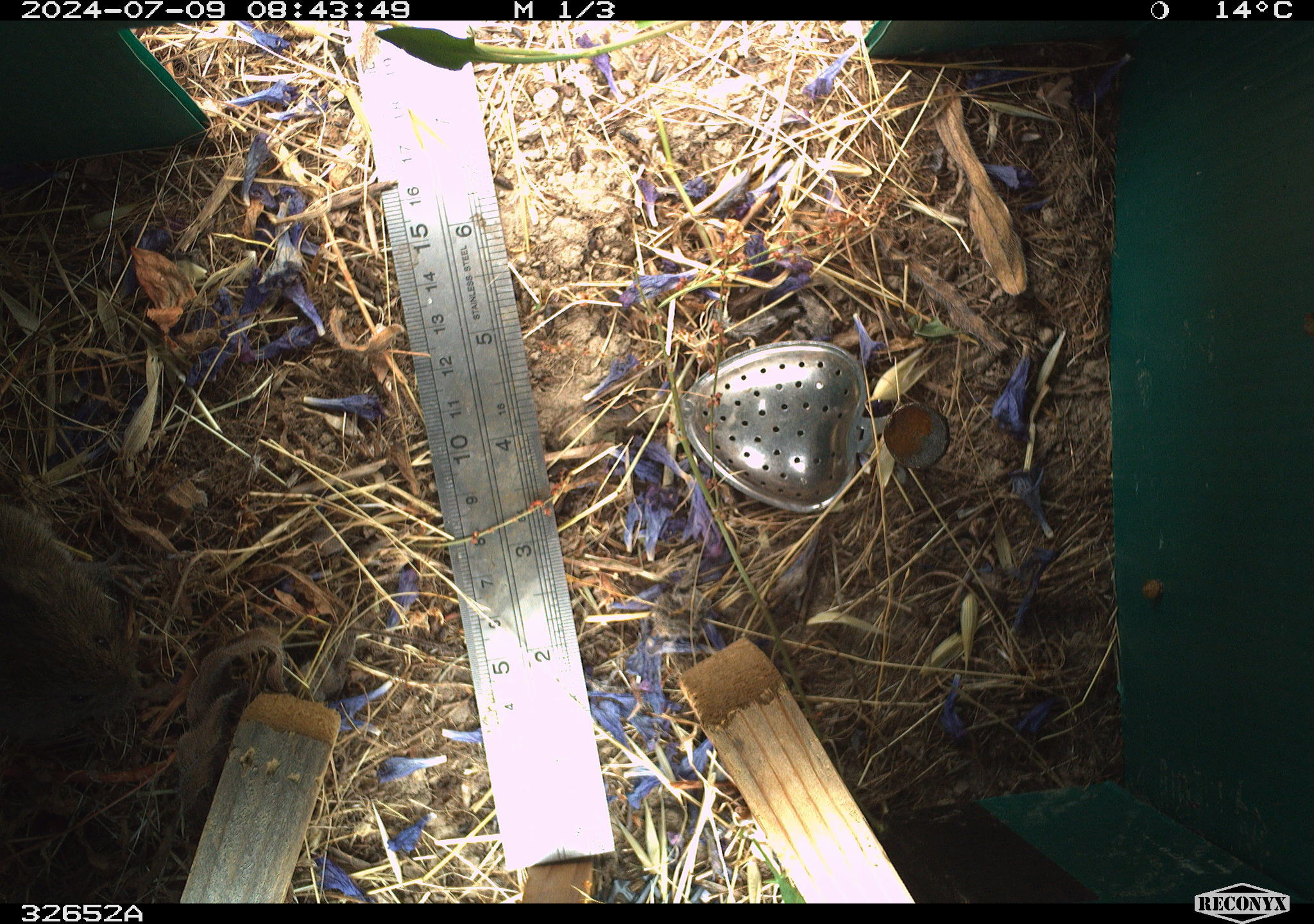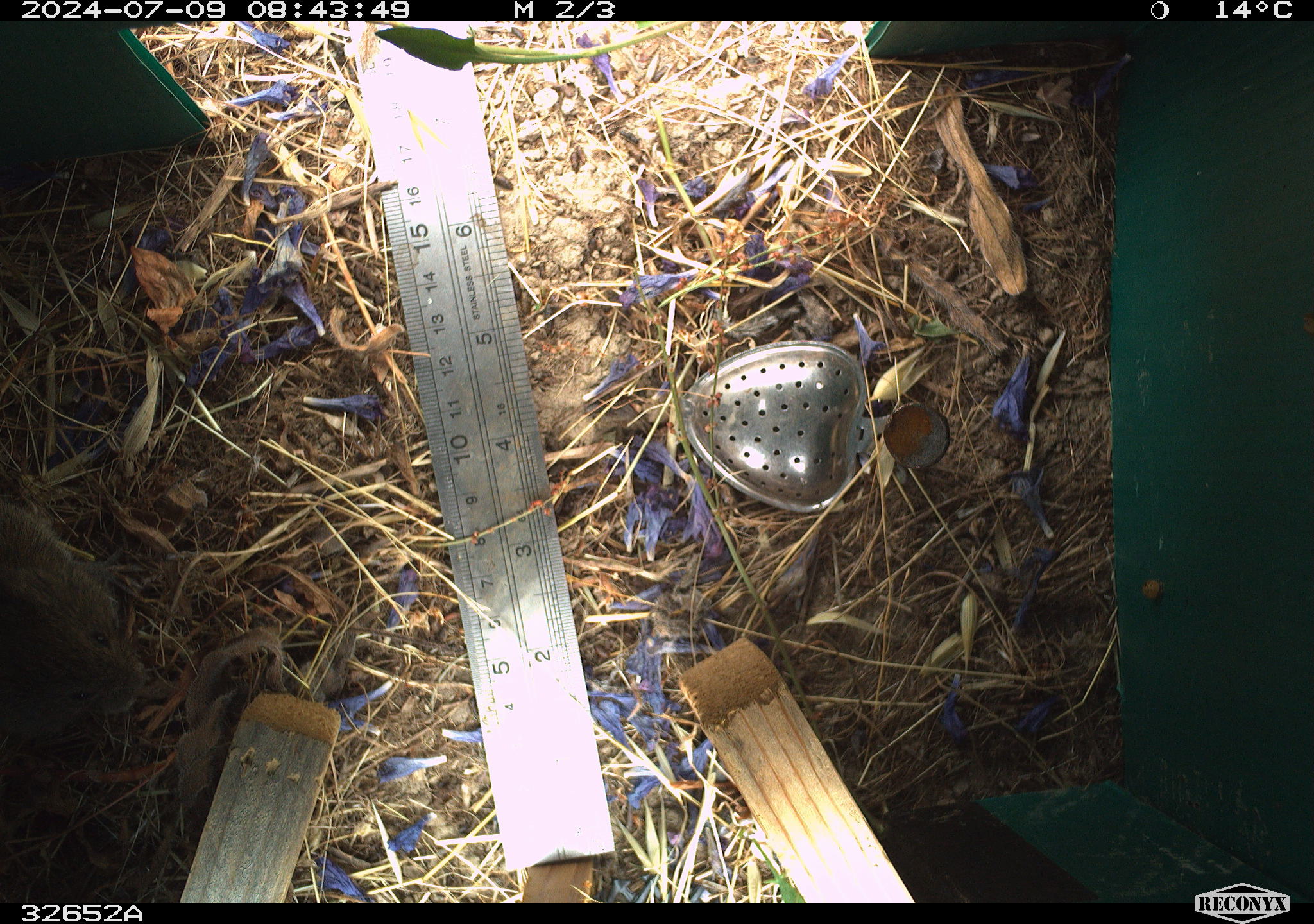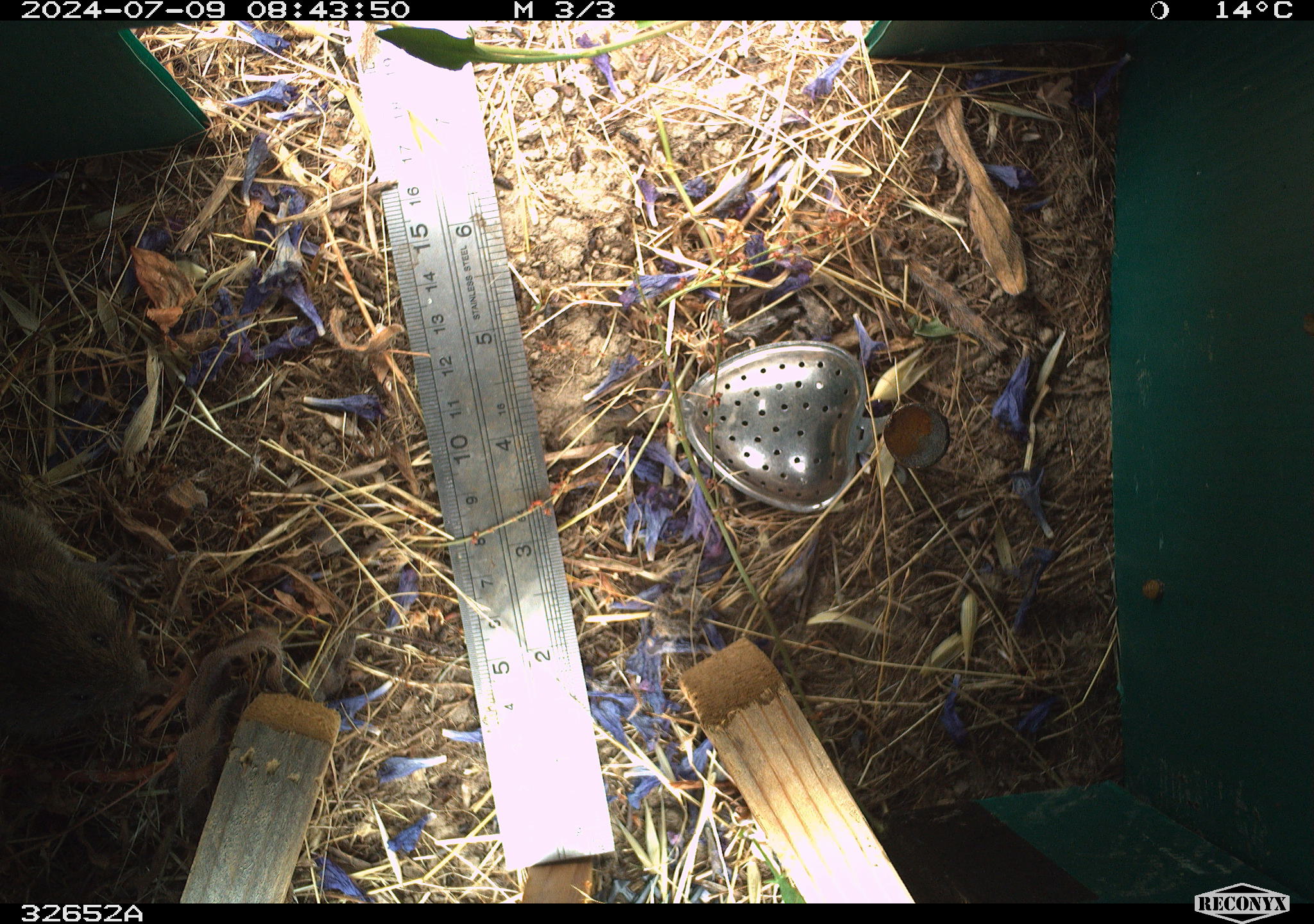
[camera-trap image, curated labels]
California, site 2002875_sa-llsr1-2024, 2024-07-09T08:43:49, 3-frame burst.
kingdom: Animalia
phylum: Chordata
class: Mammalia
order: Rodentia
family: Cricetidae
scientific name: Arvicolinae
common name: voles, lemmings, and muskrats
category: arvicolinae subfamily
Arvicolinae subfamily (voles, lemmings, and muskrats) (Arvicolinae).